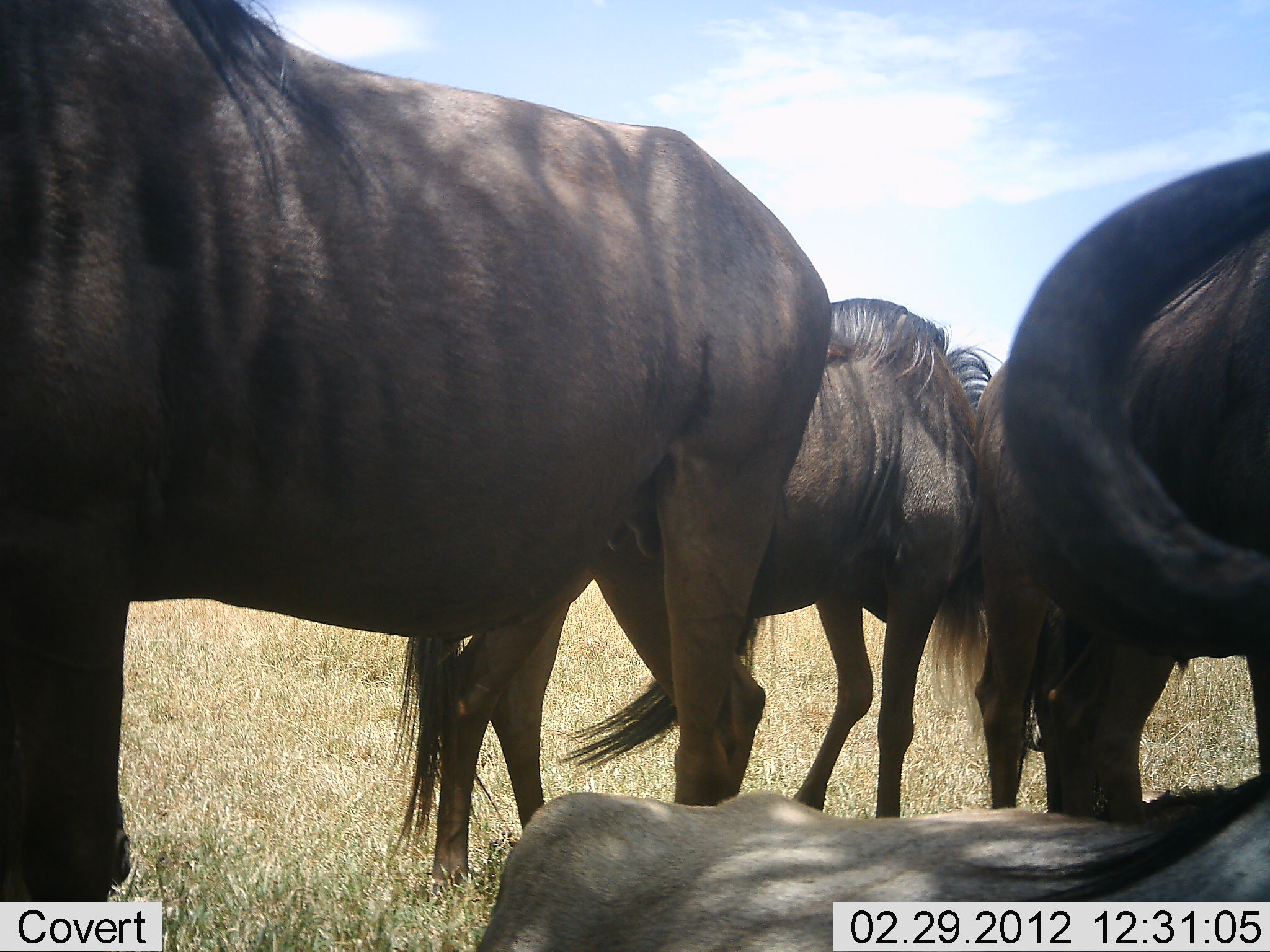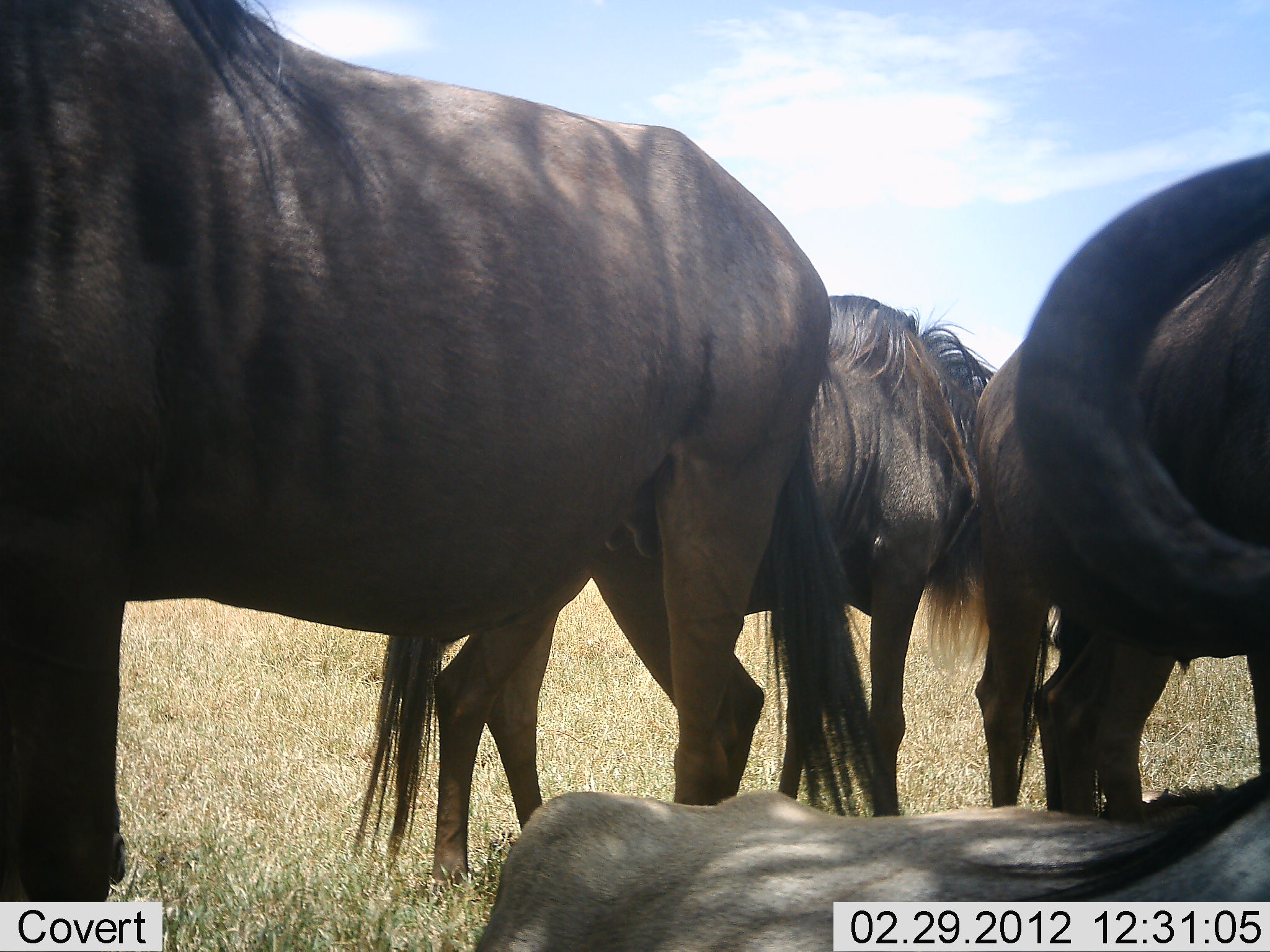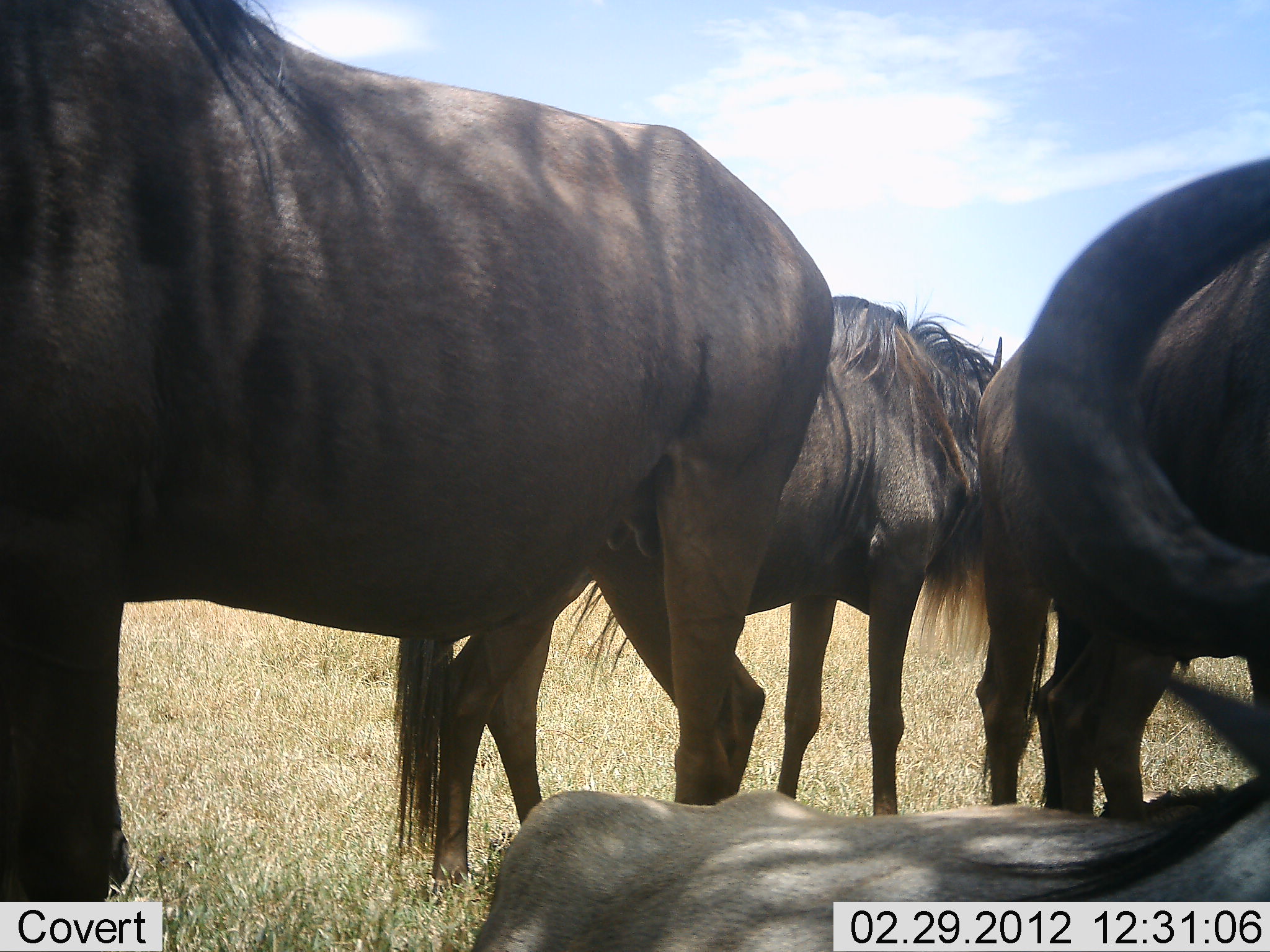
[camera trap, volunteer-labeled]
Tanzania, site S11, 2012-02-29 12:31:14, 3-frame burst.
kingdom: Animalia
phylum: Chordata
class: Mammalia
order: Artiodactyla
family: Bovidae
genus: Connochaetes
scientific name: Connochaetes taurinus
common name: blue wildebeest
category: wildebeest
Wildebeest (blue wildebeest) (Connochaetes taurinus), count 4. Behavior (volunteer vote fractions): standing 94%, resting 83%, moving 0%, interacting 0%. Young present (vote fraction): 0%. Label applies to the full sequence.